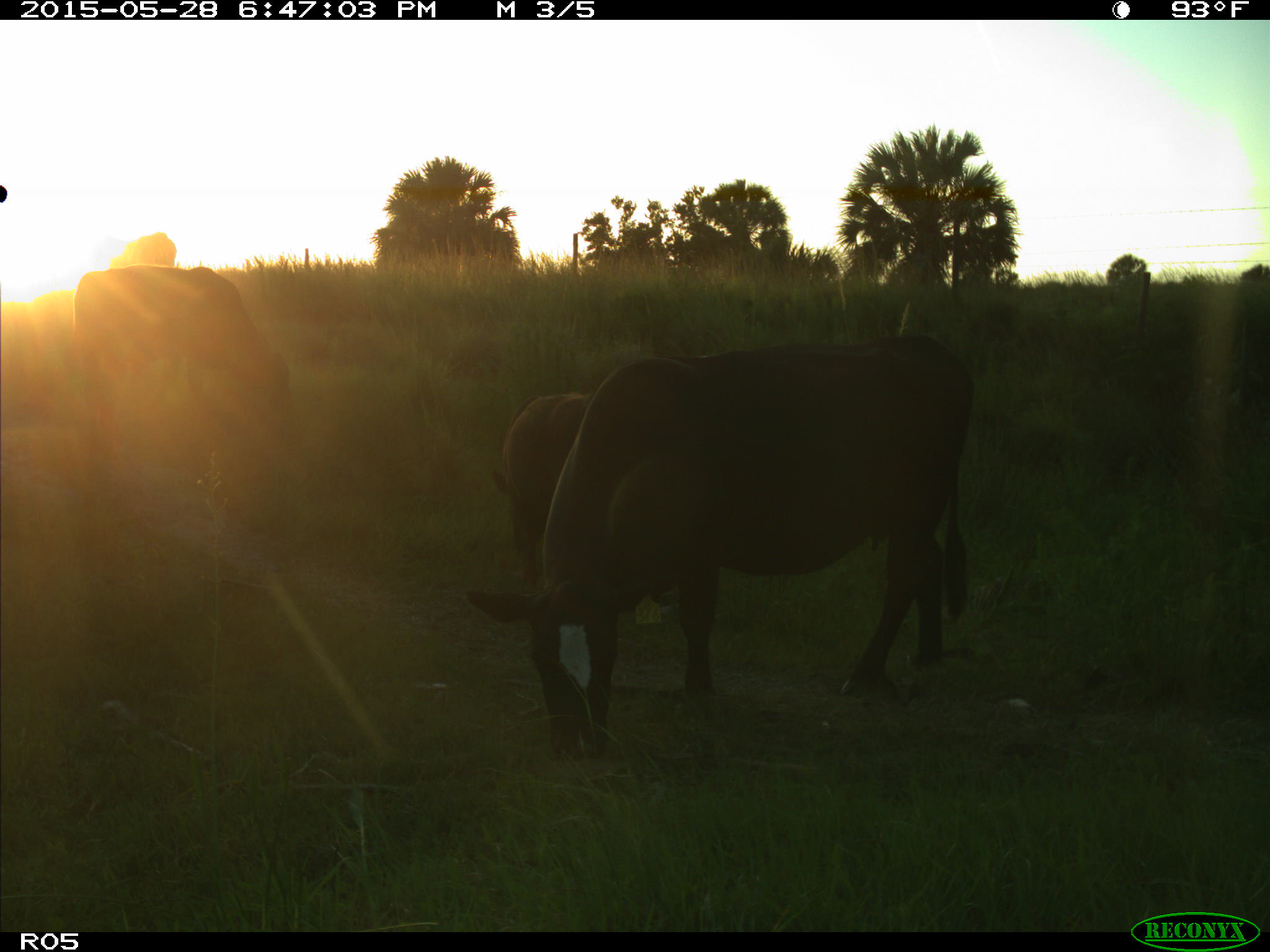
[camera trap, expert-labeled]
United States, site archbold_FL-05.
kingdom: Animalia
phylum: Chordata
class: Mammalia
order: Artiodactyla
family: Bovidae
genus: Bos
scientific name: Bos taurus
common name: domestic cow